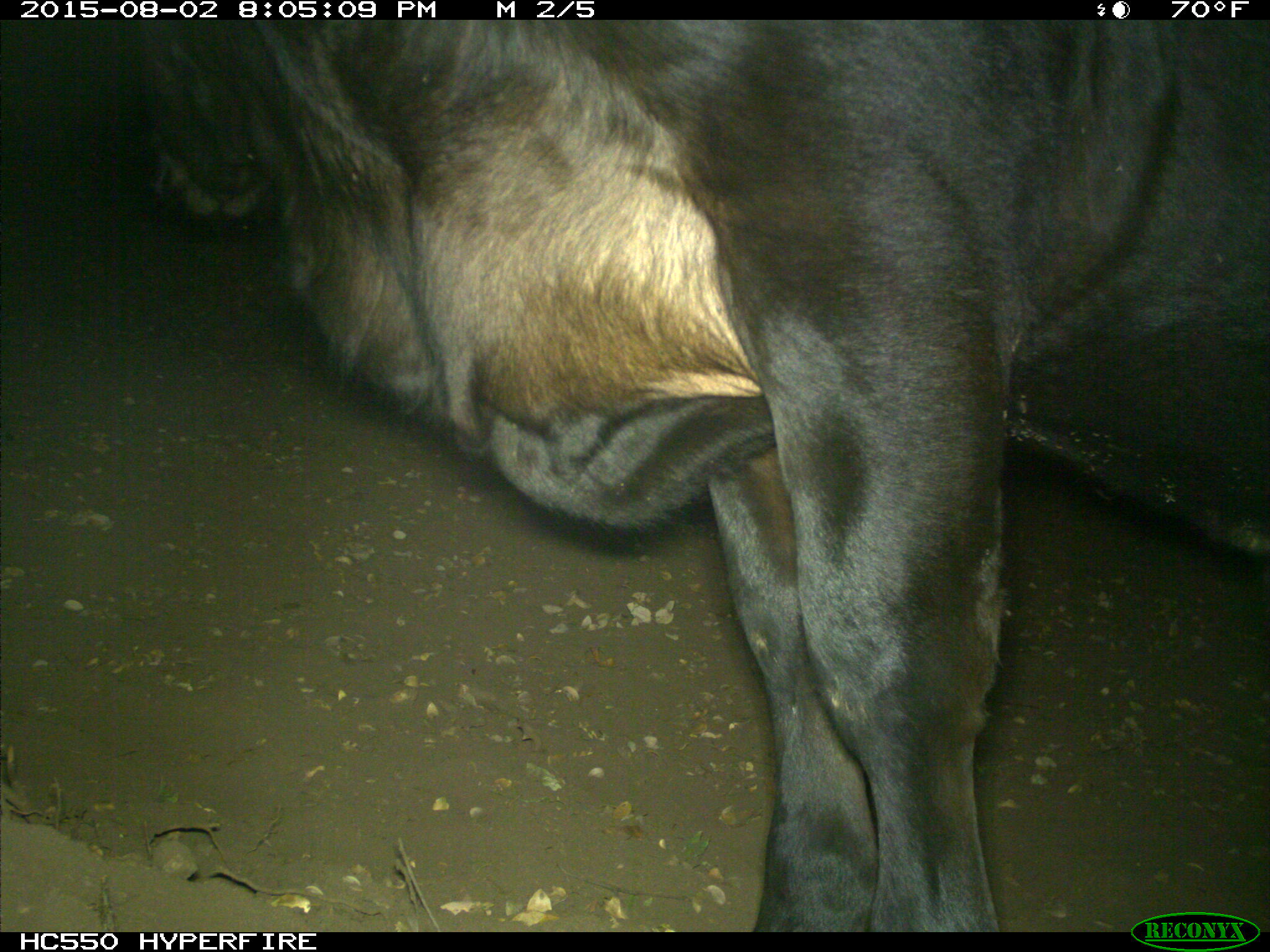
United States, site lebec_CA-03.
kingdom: Animalia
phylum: Chordata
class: Mammalia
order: Artiodactyla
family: Bovidae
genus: Bos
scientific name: Bos taurus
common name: domestic cow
Bos taurus (domestic cow).